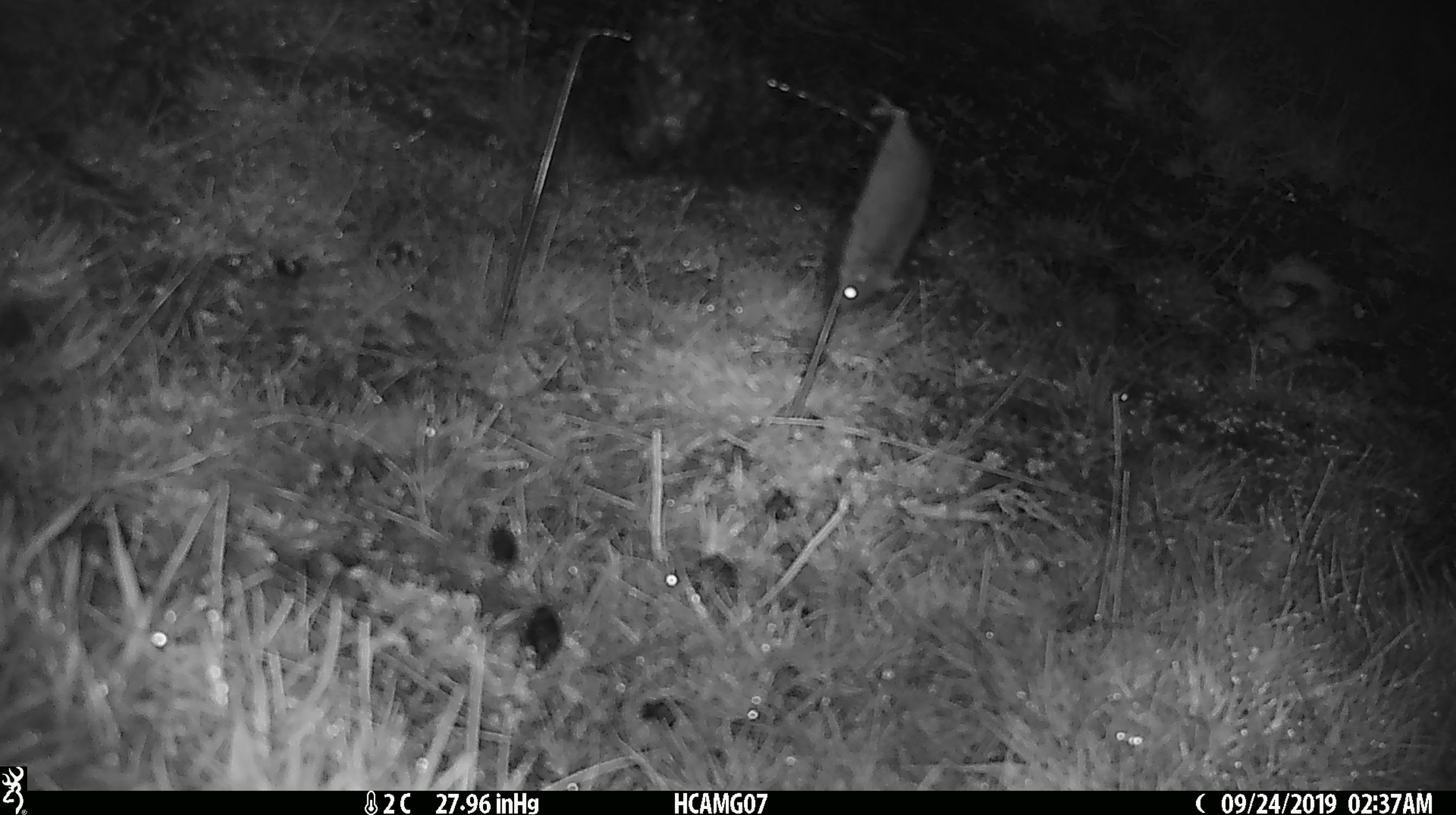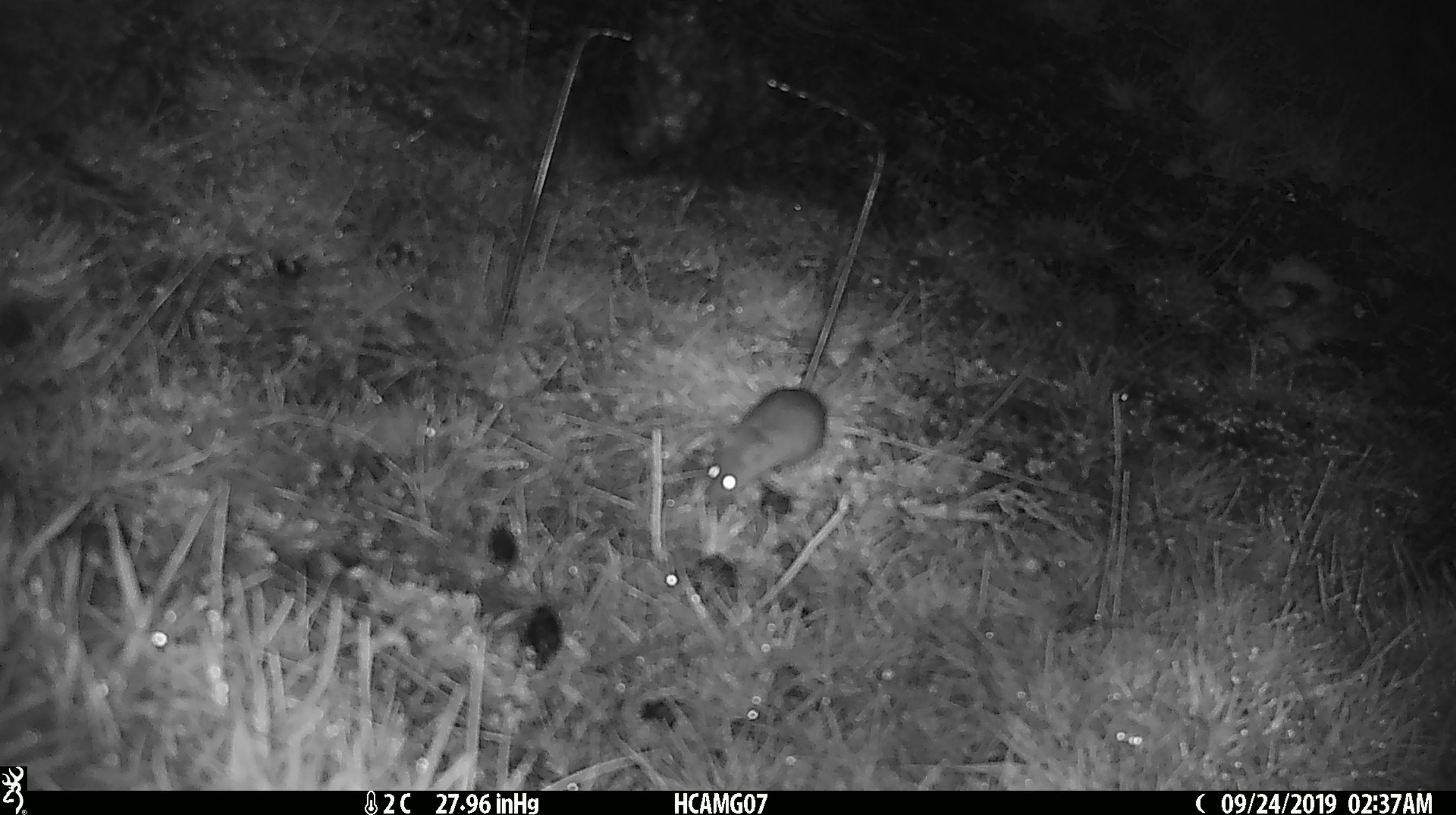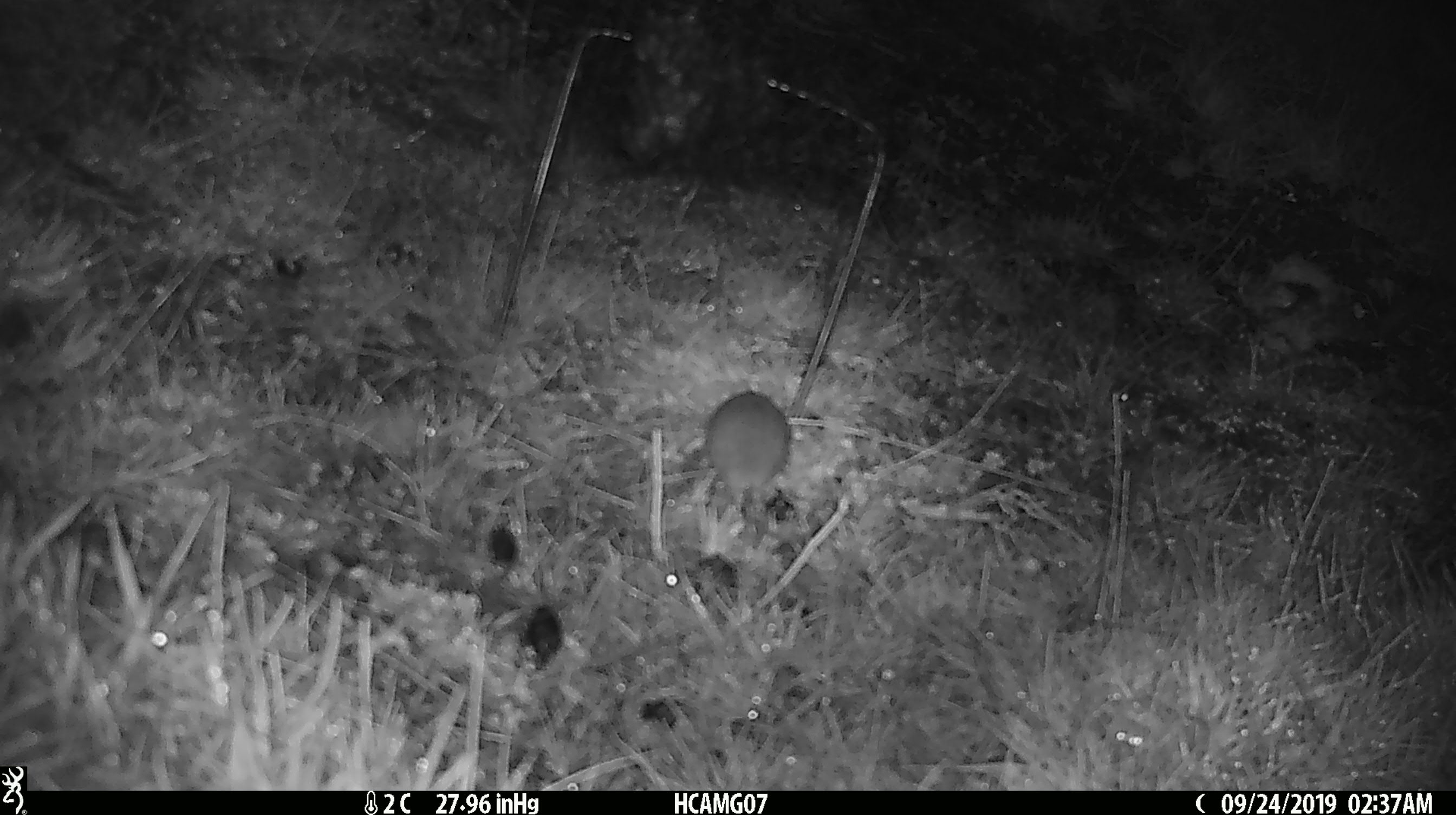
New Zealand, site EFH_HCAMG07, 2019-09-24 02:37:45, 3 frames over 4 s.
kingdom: Animalia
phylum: Chordata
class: Mammalia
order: Rodentia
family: Muridae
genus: Mus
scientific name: Mus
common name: mouse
Mouse (Mus).